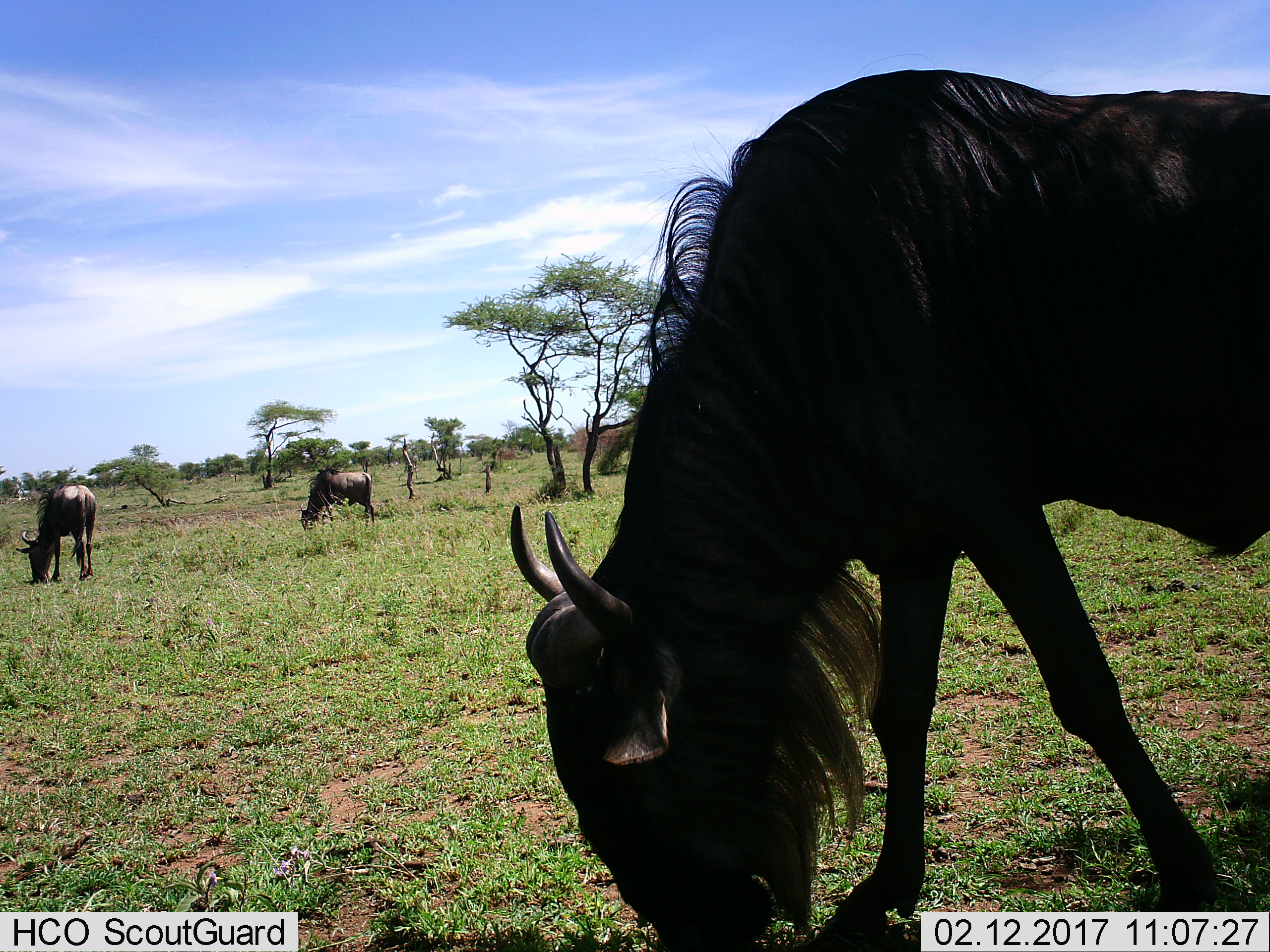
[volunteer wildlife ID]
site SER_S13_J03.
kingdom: Animalia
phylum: Chordata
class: Mammalia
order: Artiodactyla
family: Bovidae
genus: Connochaetes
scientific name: Connochaetes taurinus taurinus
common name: blue wildebeest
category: wildebeestblue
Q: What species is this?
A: Wildebeestblue (blue wildebeest) (Connochaetes taurinus taurinus).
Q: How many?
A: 3.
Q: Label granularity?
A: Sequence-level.